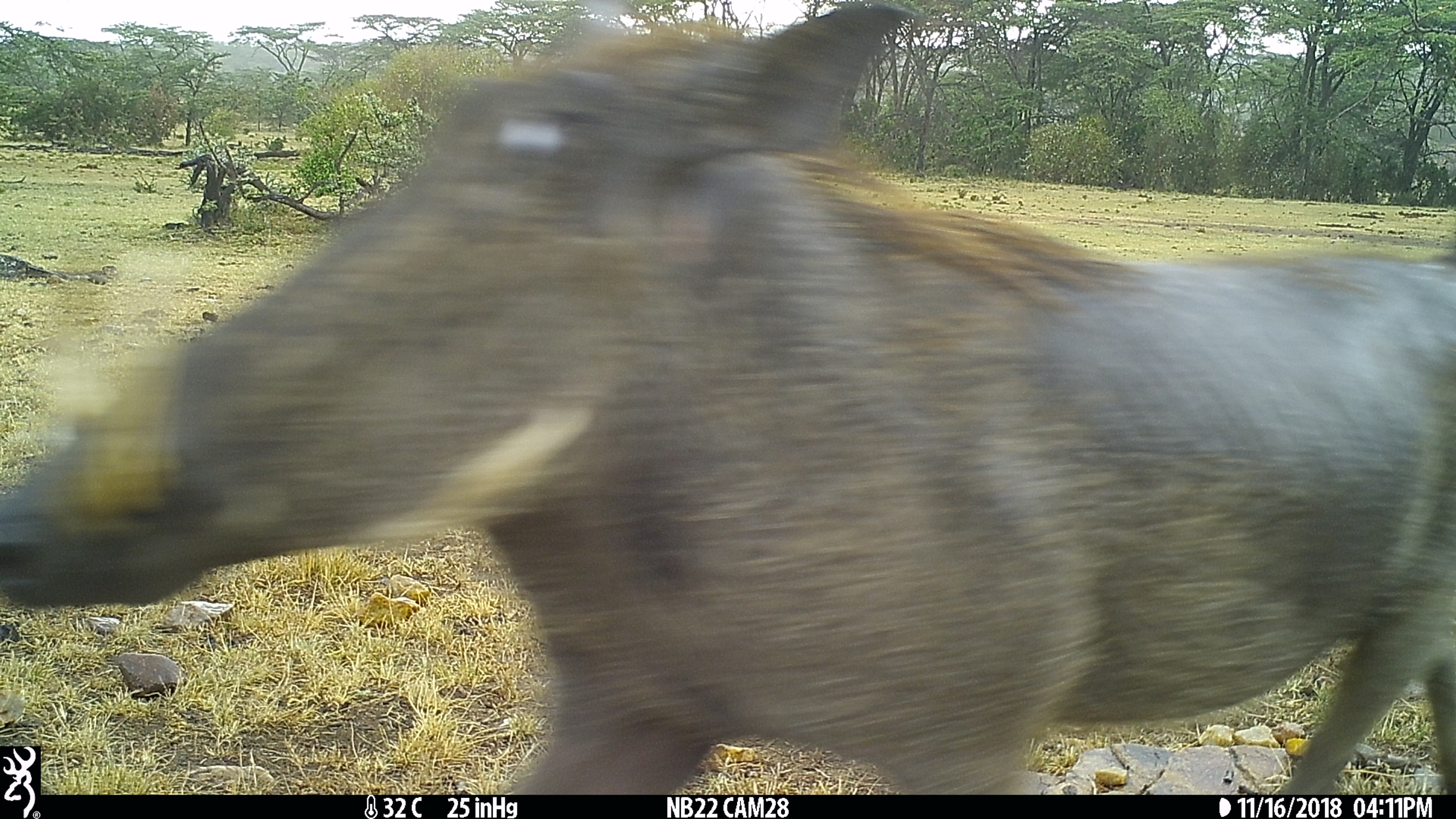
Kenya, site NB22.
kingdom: Animalia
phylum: Chordata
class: Mammalia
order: Artiodactyla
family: Suidae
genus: Phacochoerus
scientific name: Phacochoerus africanus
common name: common warthog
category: warthog